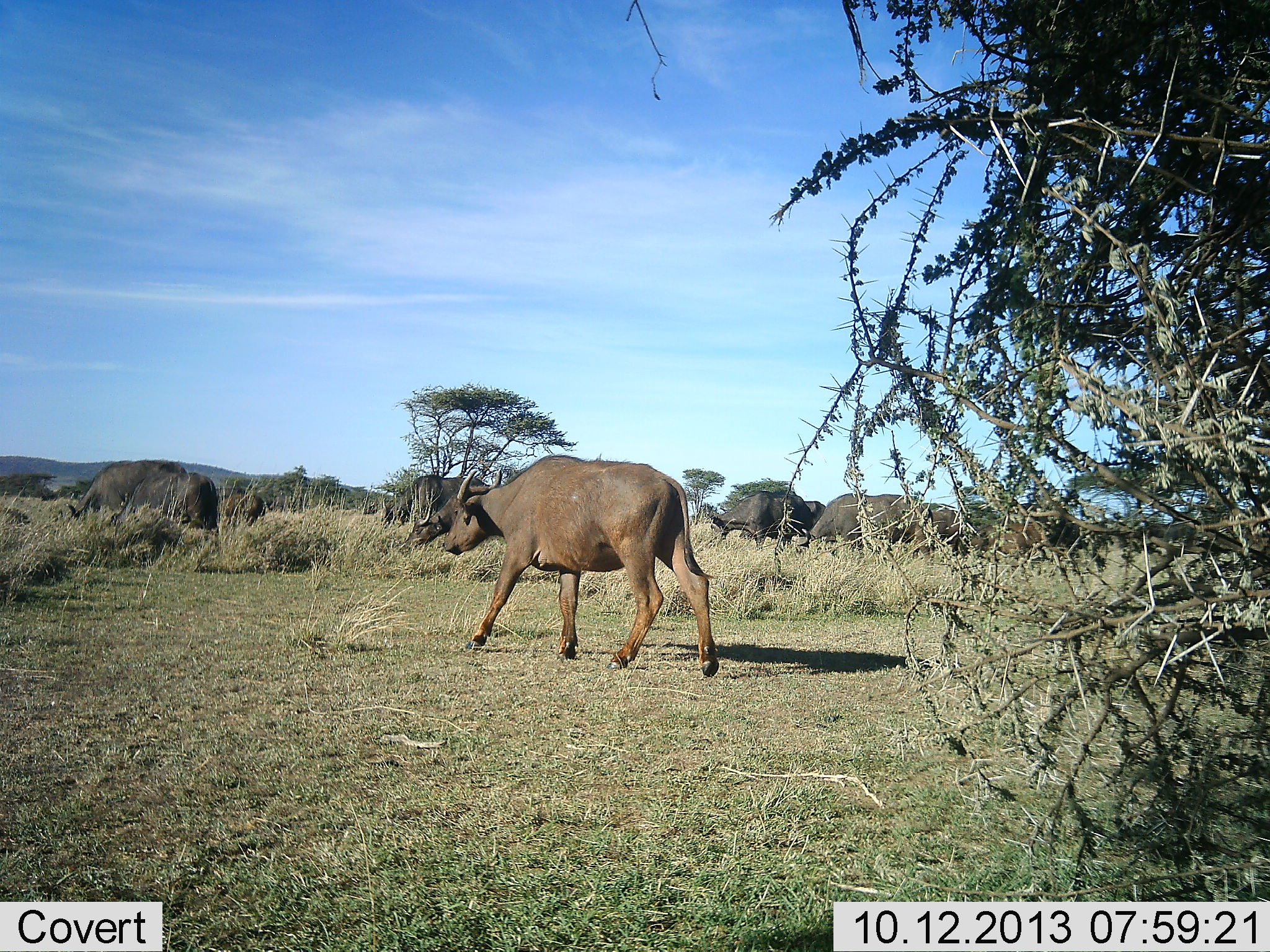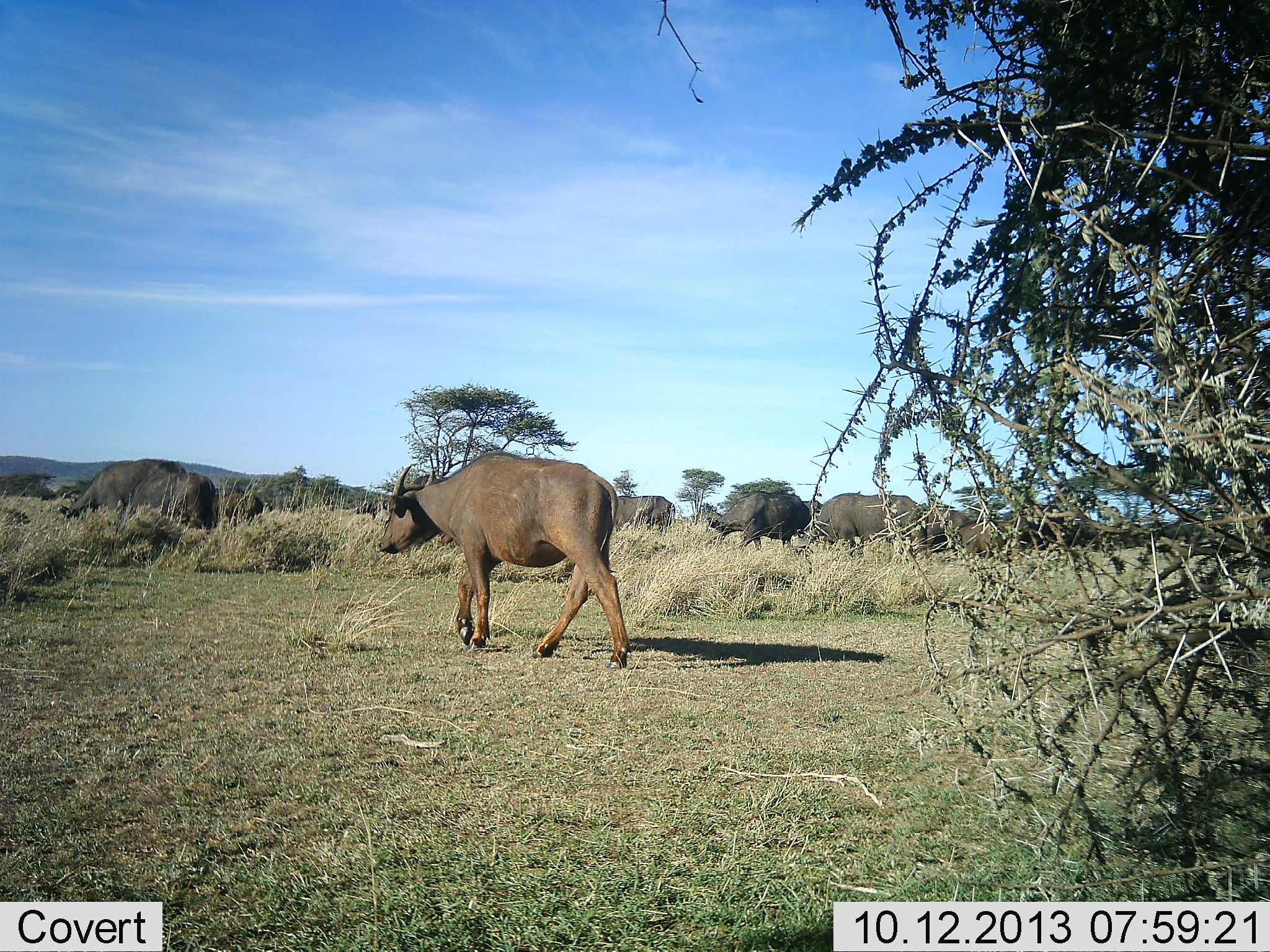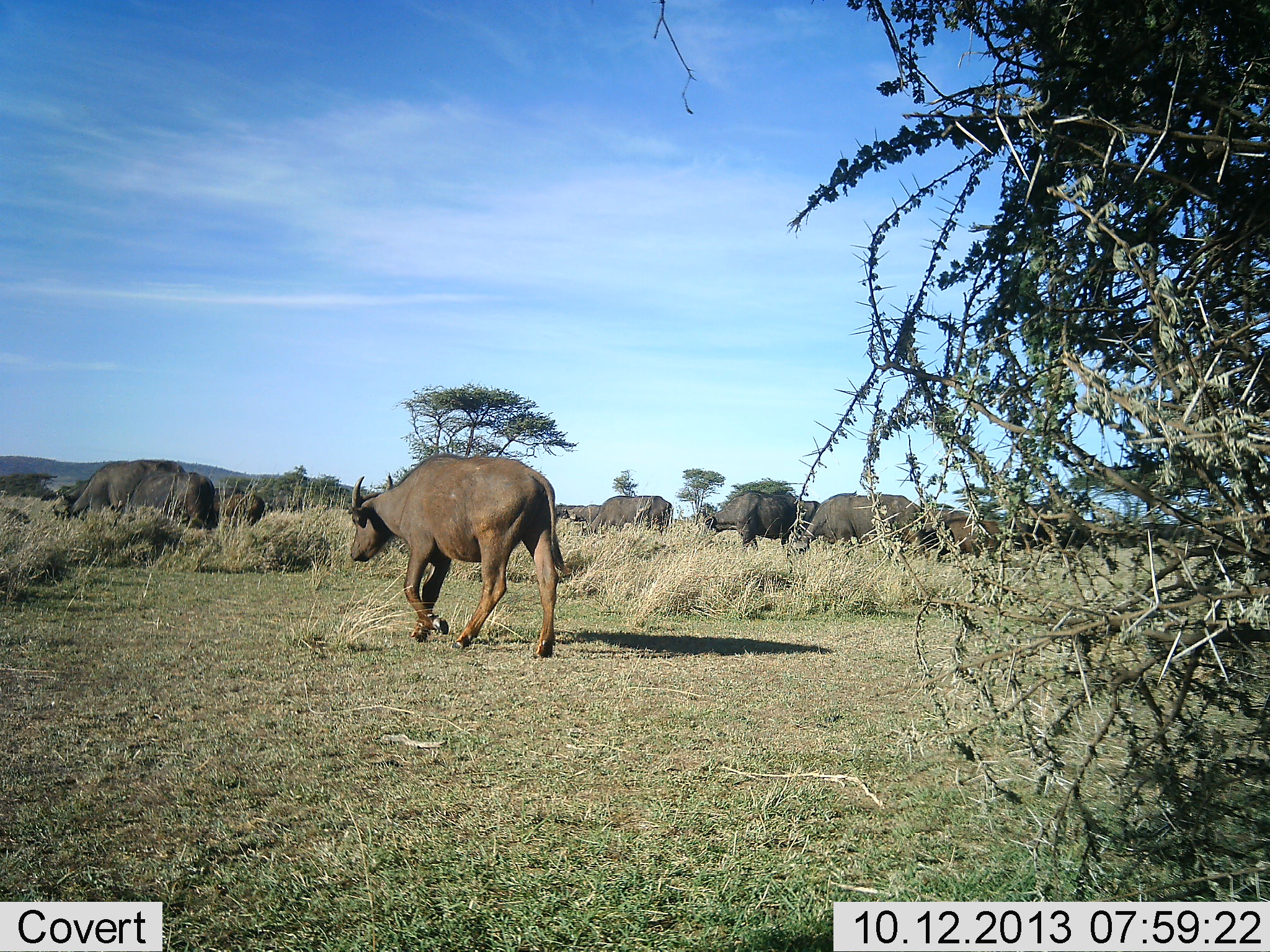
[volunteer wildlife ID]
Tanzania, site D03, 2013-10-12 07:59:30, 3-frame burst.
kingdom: Animalia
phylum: Chordata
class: Mammalia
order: Artiodactyla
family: Bovidae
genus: Syncerus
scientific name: Syncerus caffer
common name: cape buffalo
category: buffalo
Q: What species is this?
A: Buffalo (cape buffalo) (Syncerus caffer).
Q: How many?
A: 11-50.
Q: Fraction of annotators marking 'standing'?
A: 38%.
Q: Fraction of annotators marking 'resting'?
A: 0%.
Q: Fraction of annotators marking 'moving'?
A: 92%.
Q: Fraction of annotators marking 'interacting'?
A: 0%.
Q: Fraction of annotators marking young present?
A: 8%.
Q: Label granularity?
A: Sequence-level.